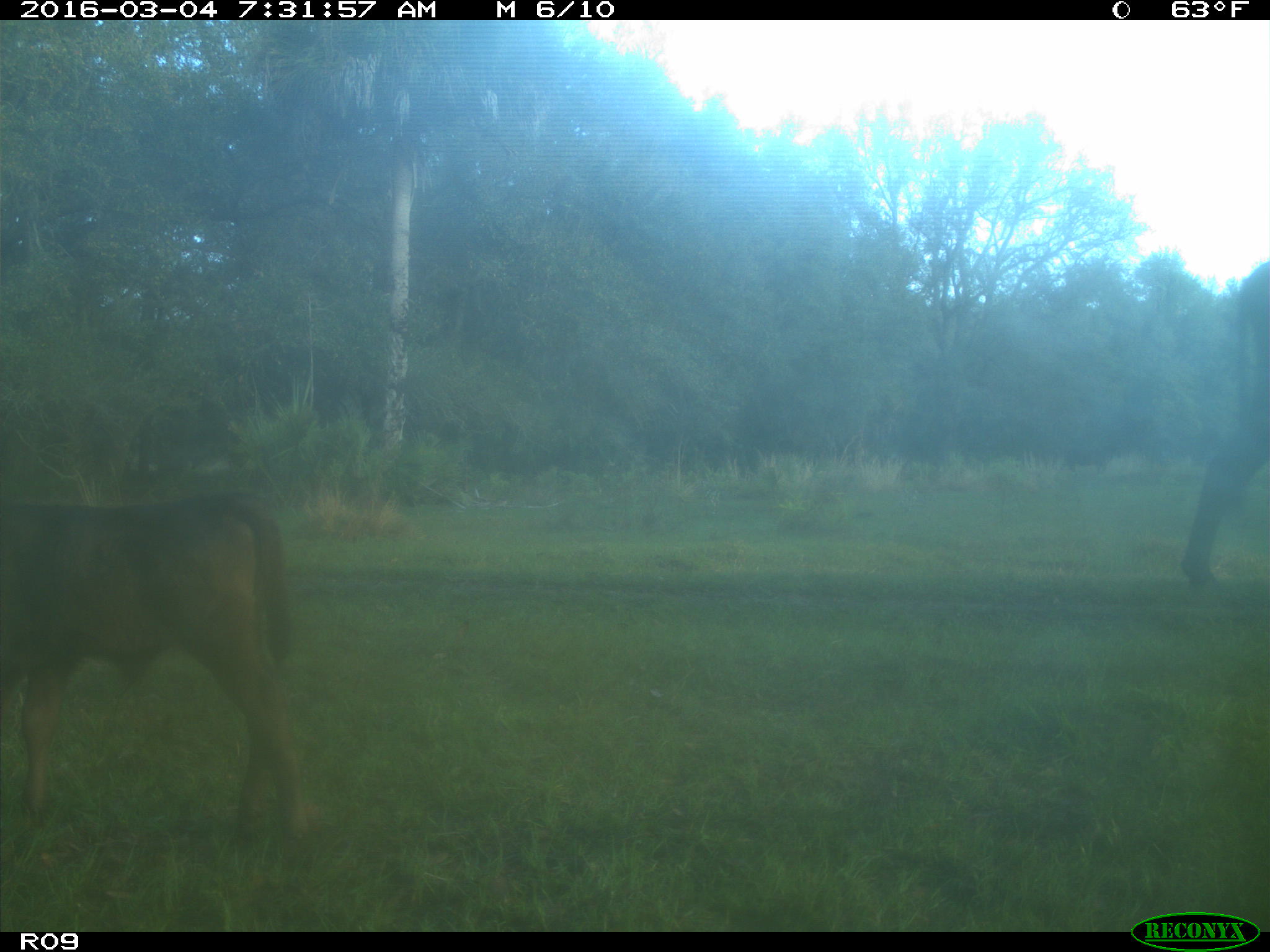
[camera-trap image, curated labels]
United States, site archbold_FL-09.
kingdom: Animalia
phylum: Chordata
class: Mammalia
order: Artiodactyla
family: Bovidae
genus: Bos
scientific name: Bos taurus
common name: domestic cow